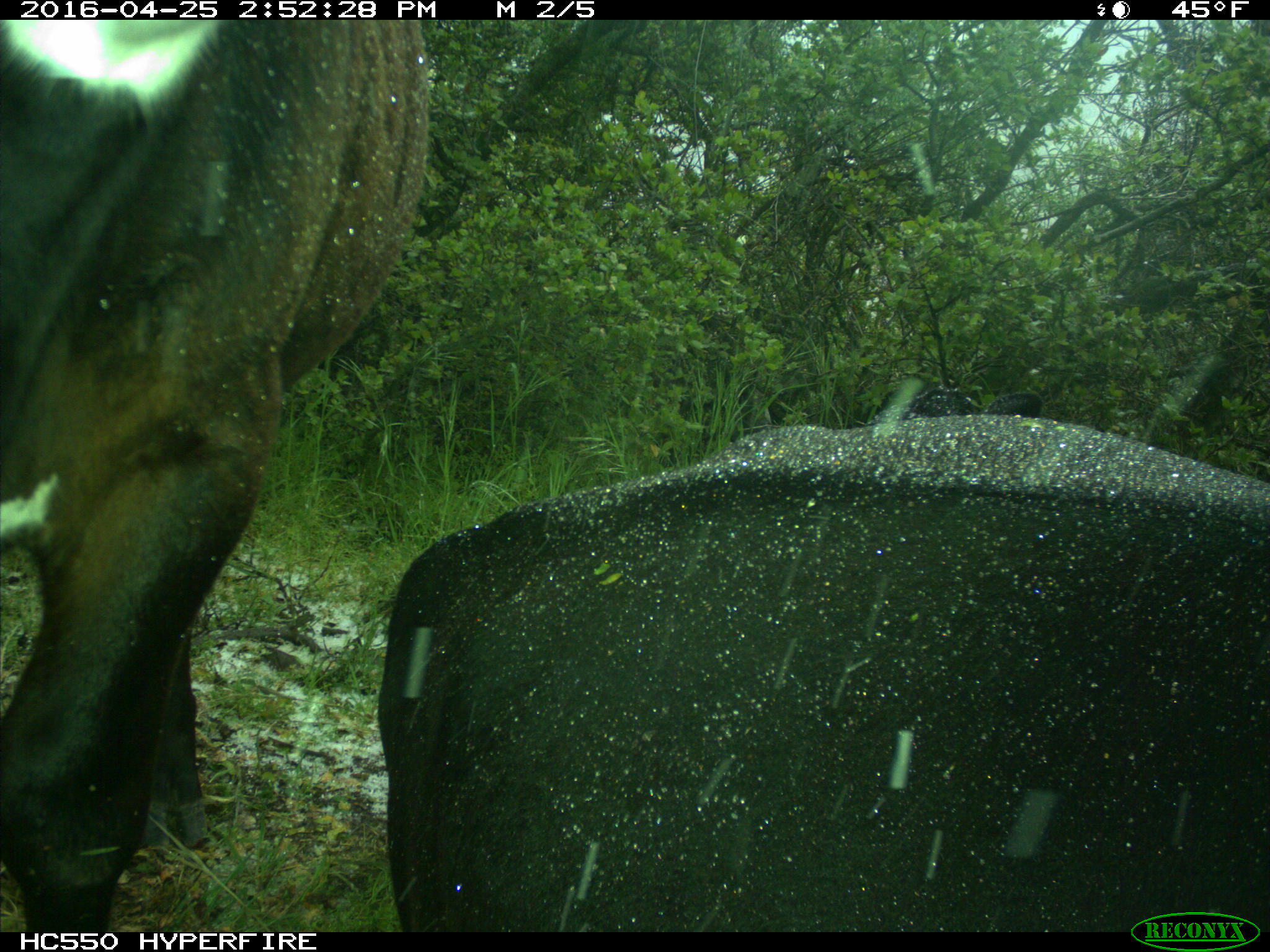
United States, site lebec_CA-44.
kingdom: Animalia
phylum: Chordata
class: Mammalia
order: Artiodactyla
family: Bovidae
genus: Bos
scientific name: Bos taurus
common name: domestic cow